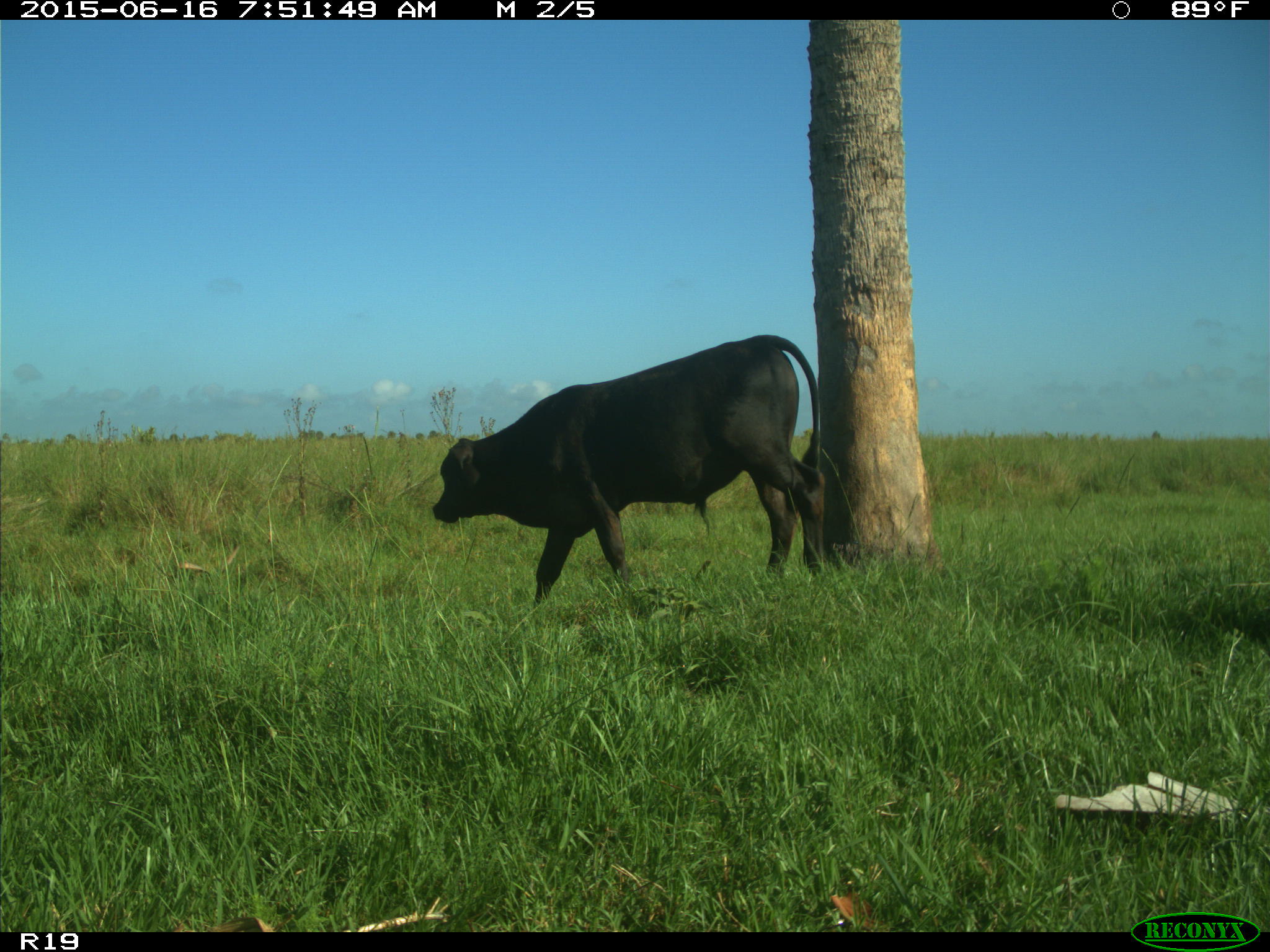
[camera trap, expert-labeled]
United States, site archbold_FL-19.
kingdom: Animalia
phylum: Chordata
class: Mammalia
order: Artiodactyla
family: Bovidae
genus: Bos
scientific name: Bos taurus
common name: domestic cow